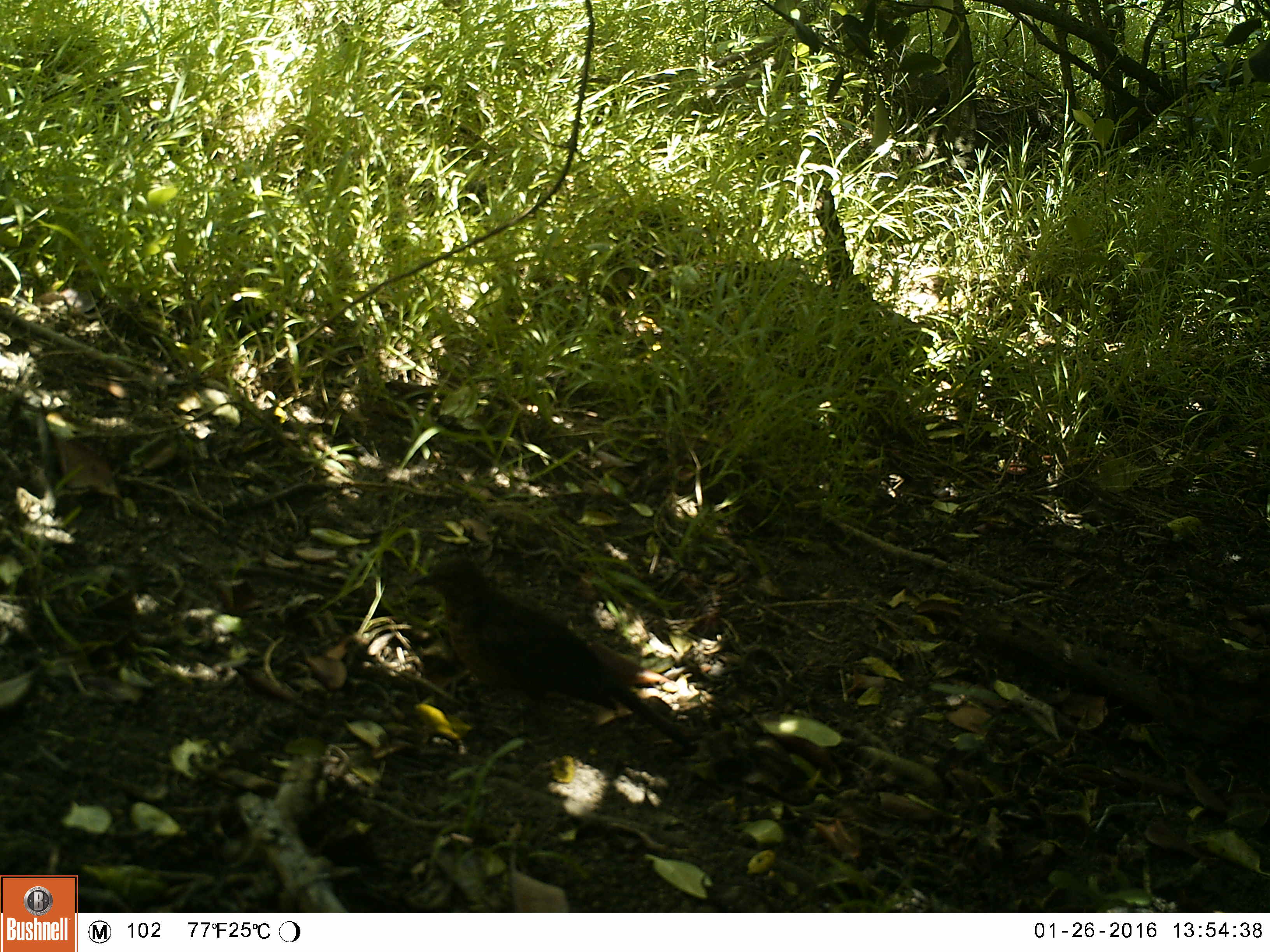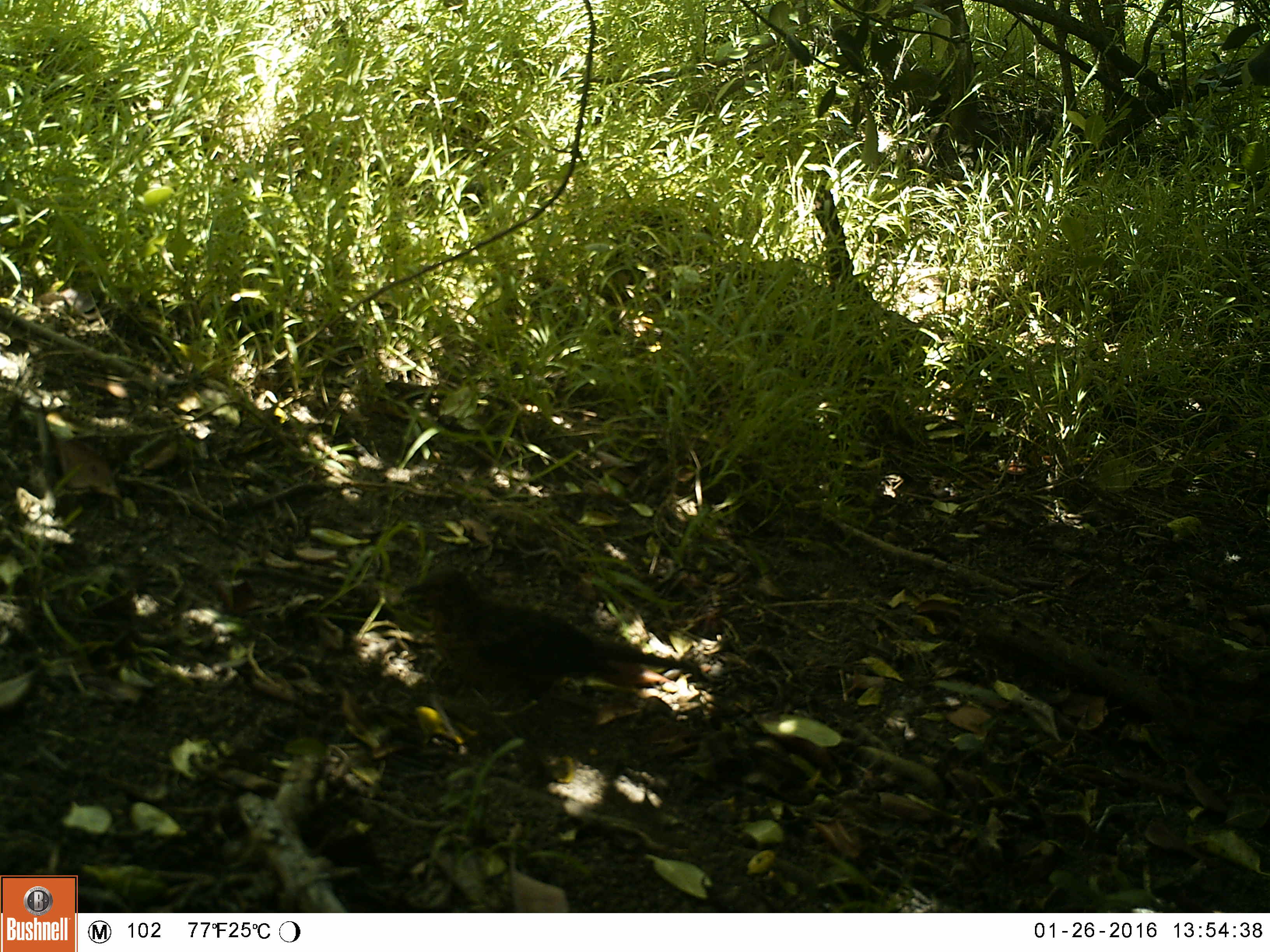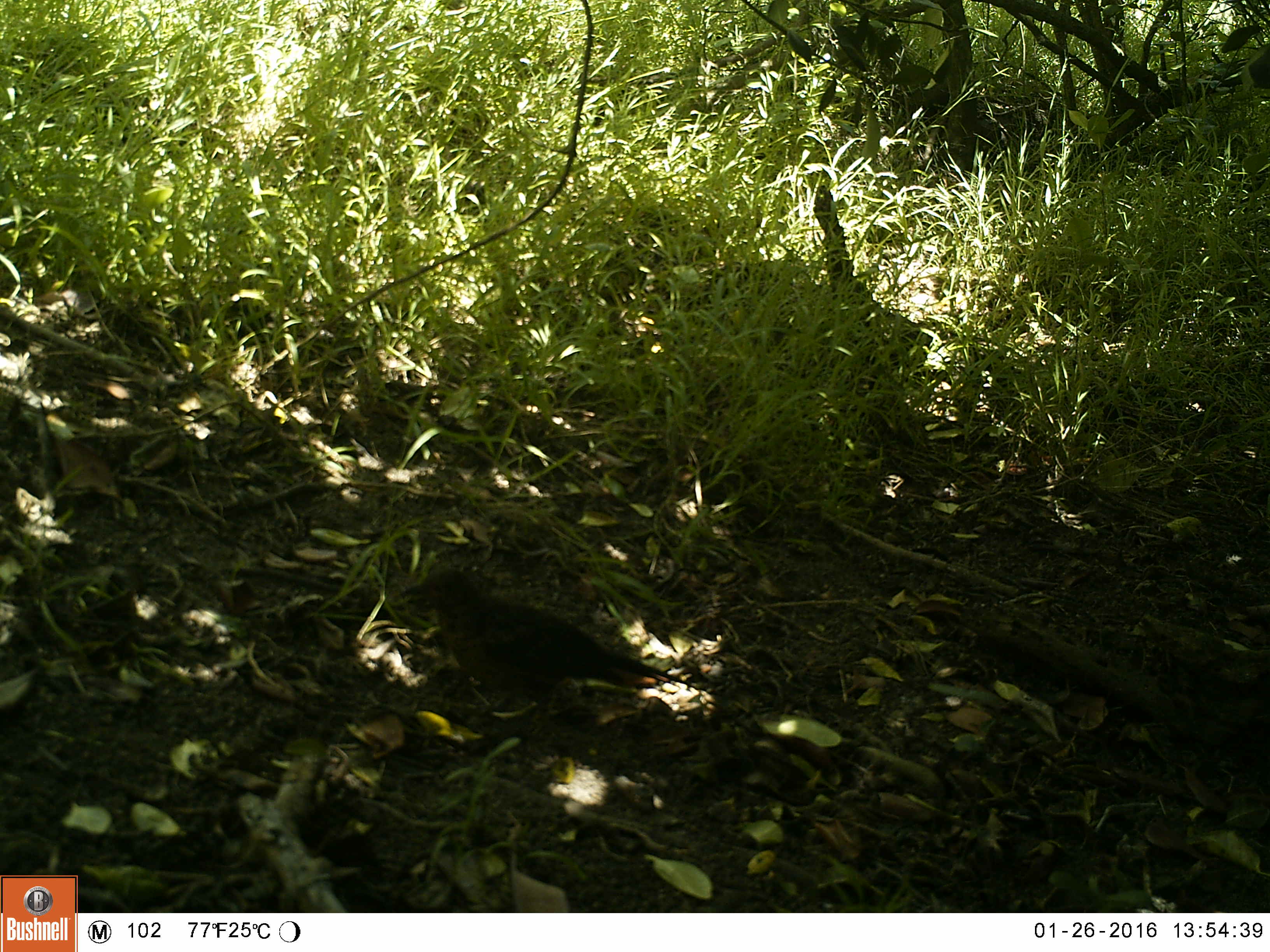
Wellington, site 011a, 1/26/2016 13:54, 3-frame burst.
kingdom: Animalia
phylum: Chordata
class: Aves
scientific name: Aves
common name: bird